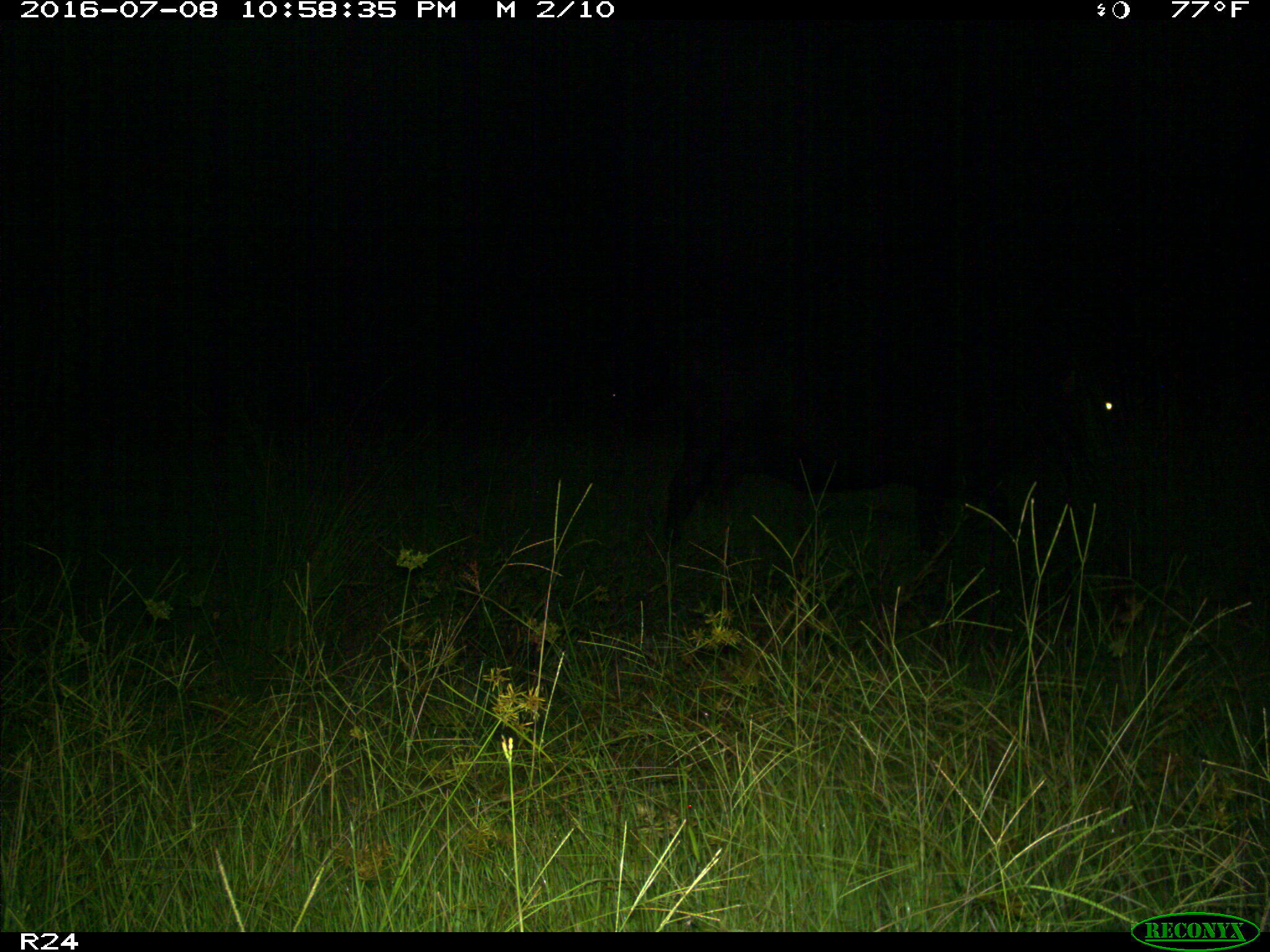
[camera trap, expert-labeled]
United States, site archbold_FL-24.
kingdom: Animalia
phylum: Chordata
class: Mammalia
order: Artiodactyla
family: Bovidae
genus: Bos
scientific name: Bos taurus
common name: domestic cow